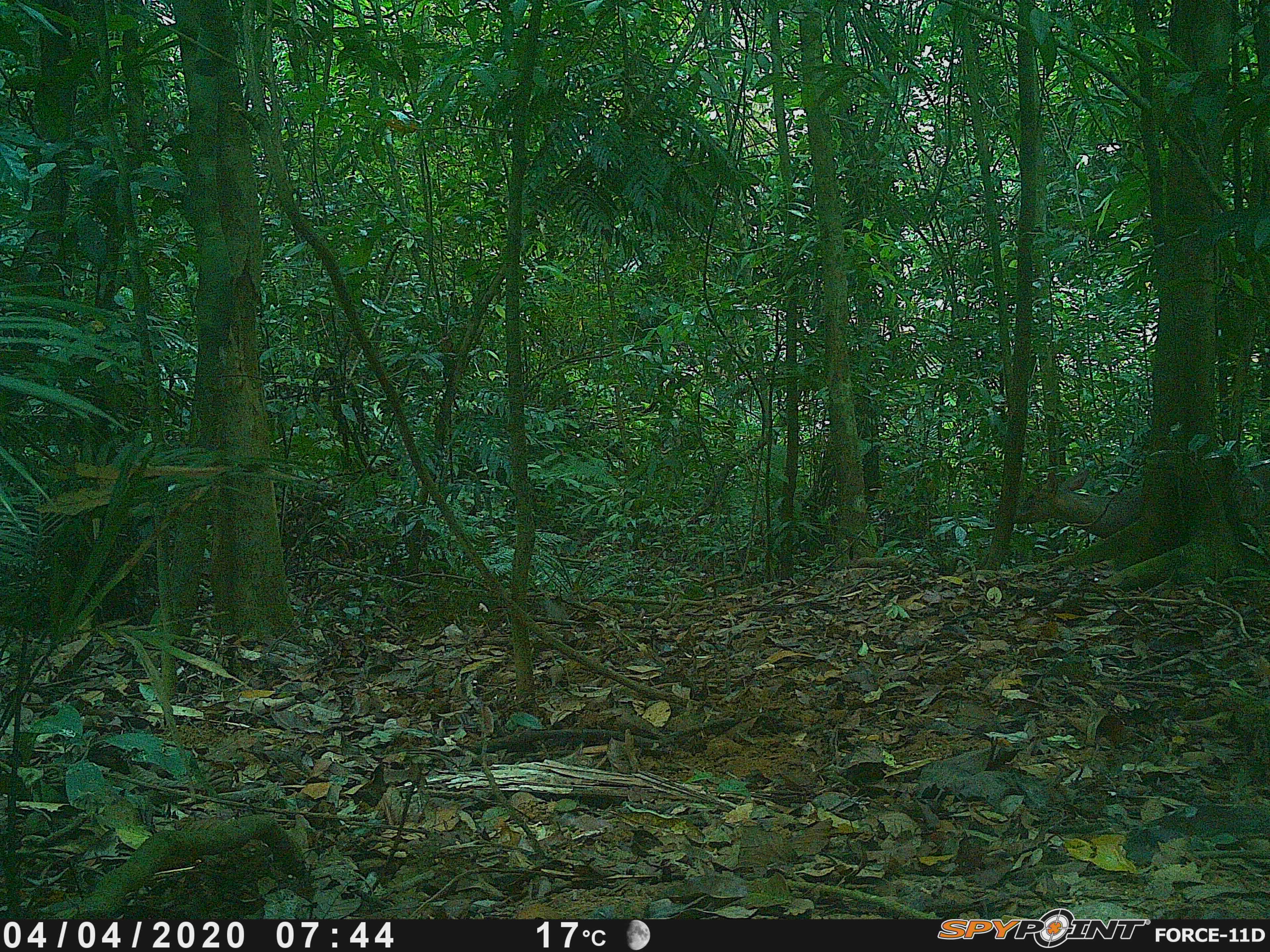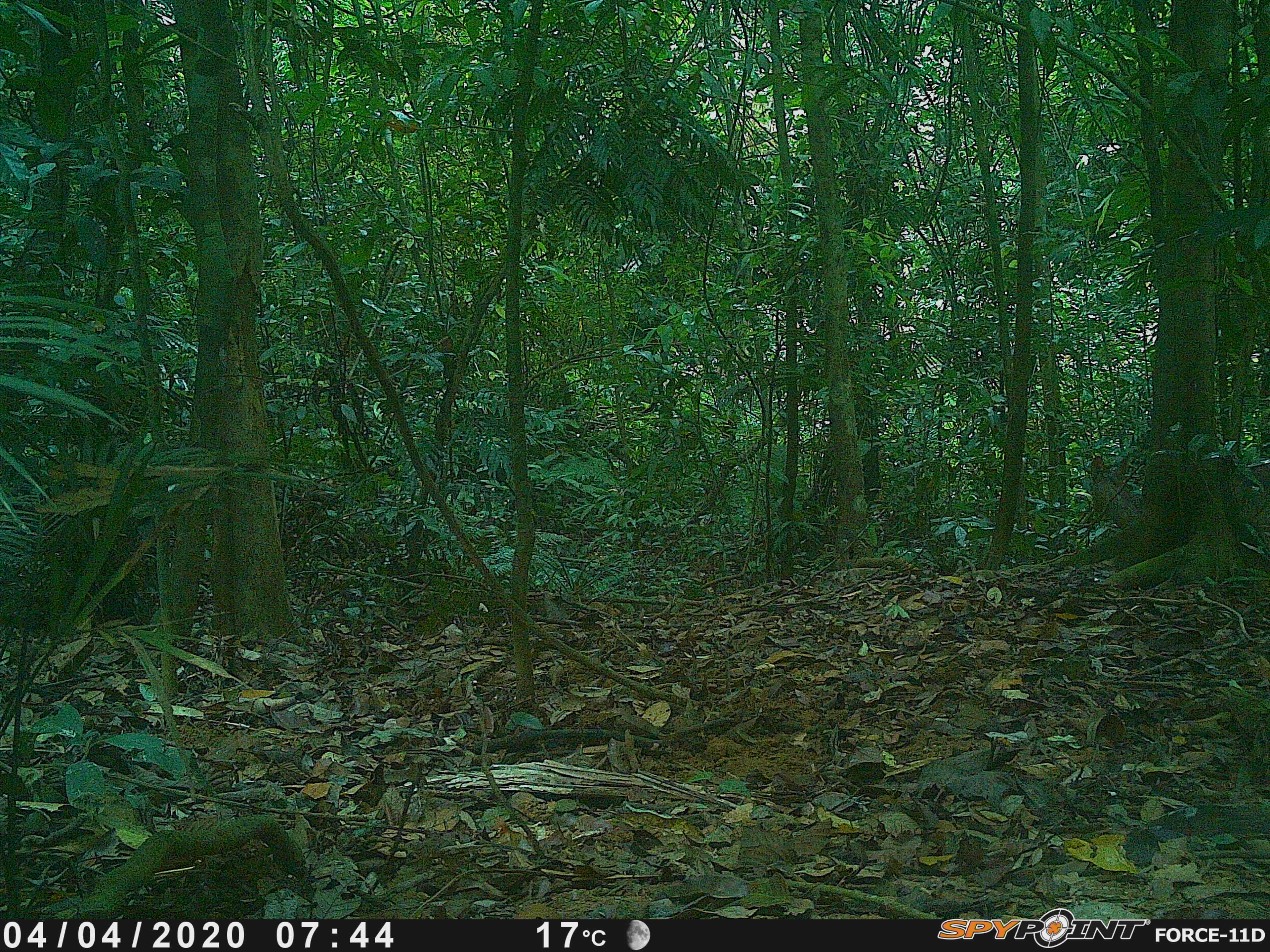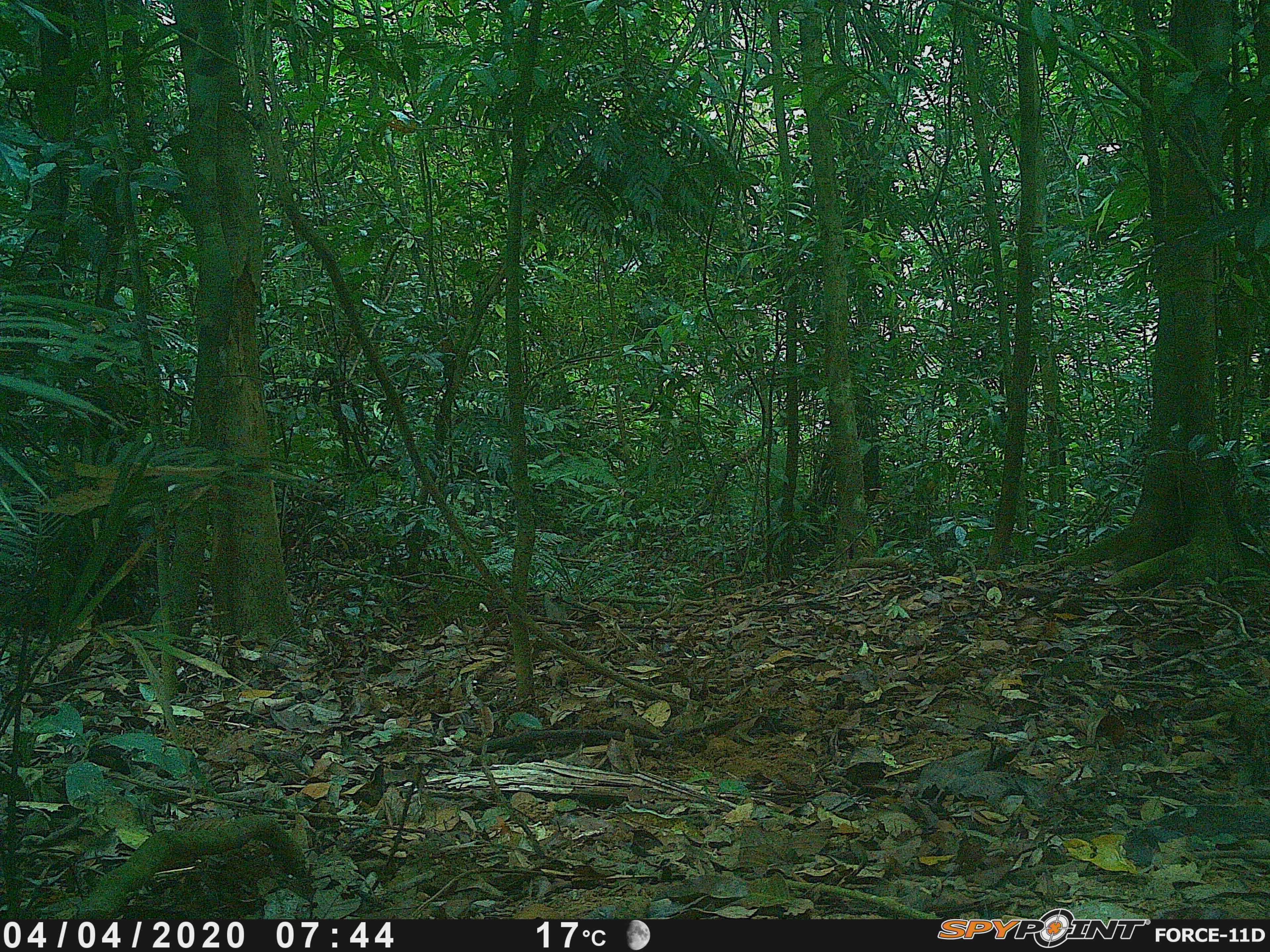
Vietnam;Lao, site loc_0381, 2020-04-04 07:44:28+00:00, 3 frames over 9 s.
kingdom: Animalia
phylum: Chordata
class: Mammalia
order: Artiodactyla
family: Cervidae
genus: Muntiacus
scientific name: Muntiacus vuquangensis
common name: large-antlered muntjac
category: large antlered muntjac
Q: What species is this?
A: Large antlered muntjac (large-antlered muntjac) (Muntiacus vuquangensis).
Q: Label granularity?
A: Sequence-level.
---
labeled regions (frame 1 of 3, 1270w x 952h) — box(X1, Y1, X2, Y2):
large antlered muntjac: box(1012, 464, 1269, 539)